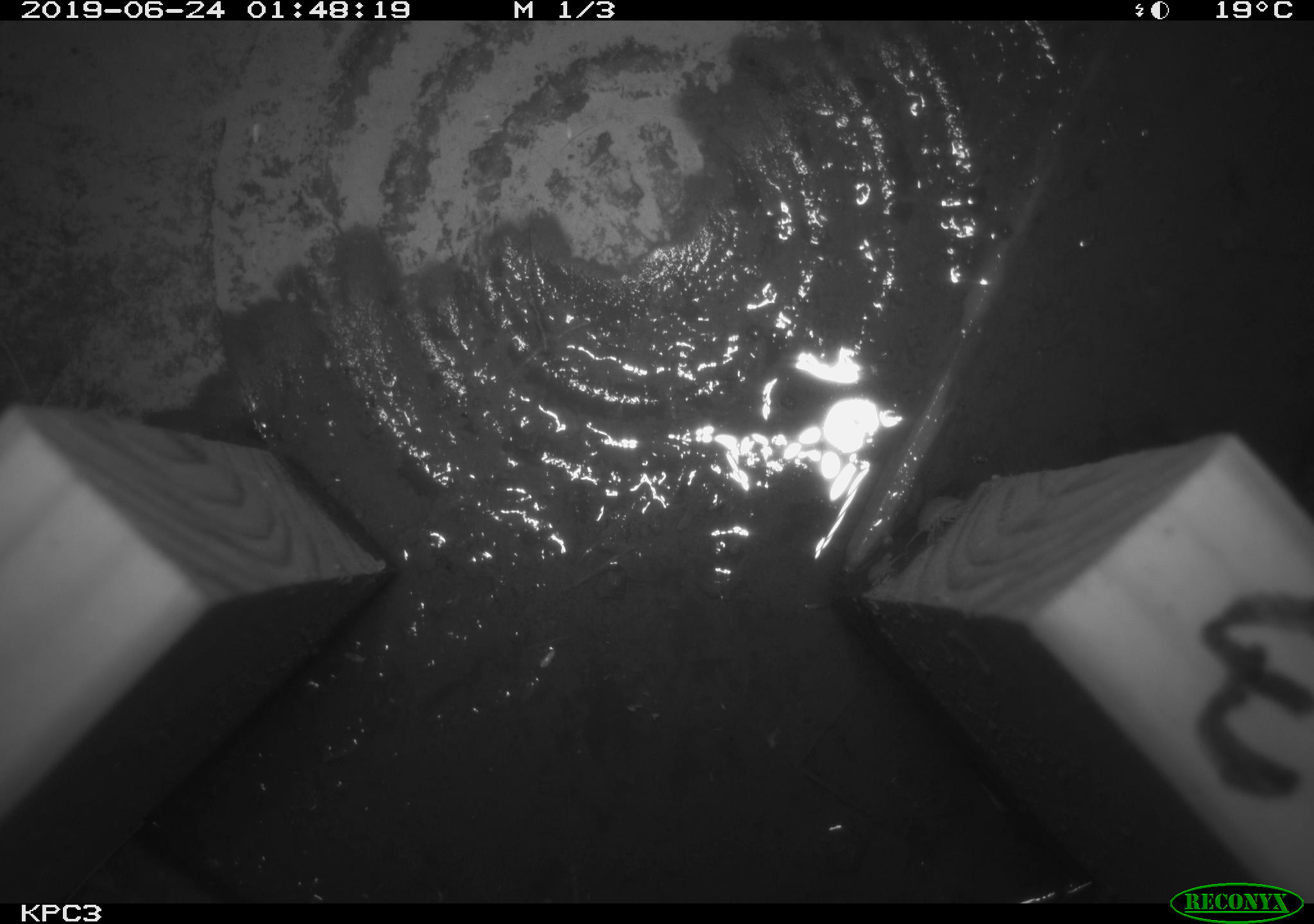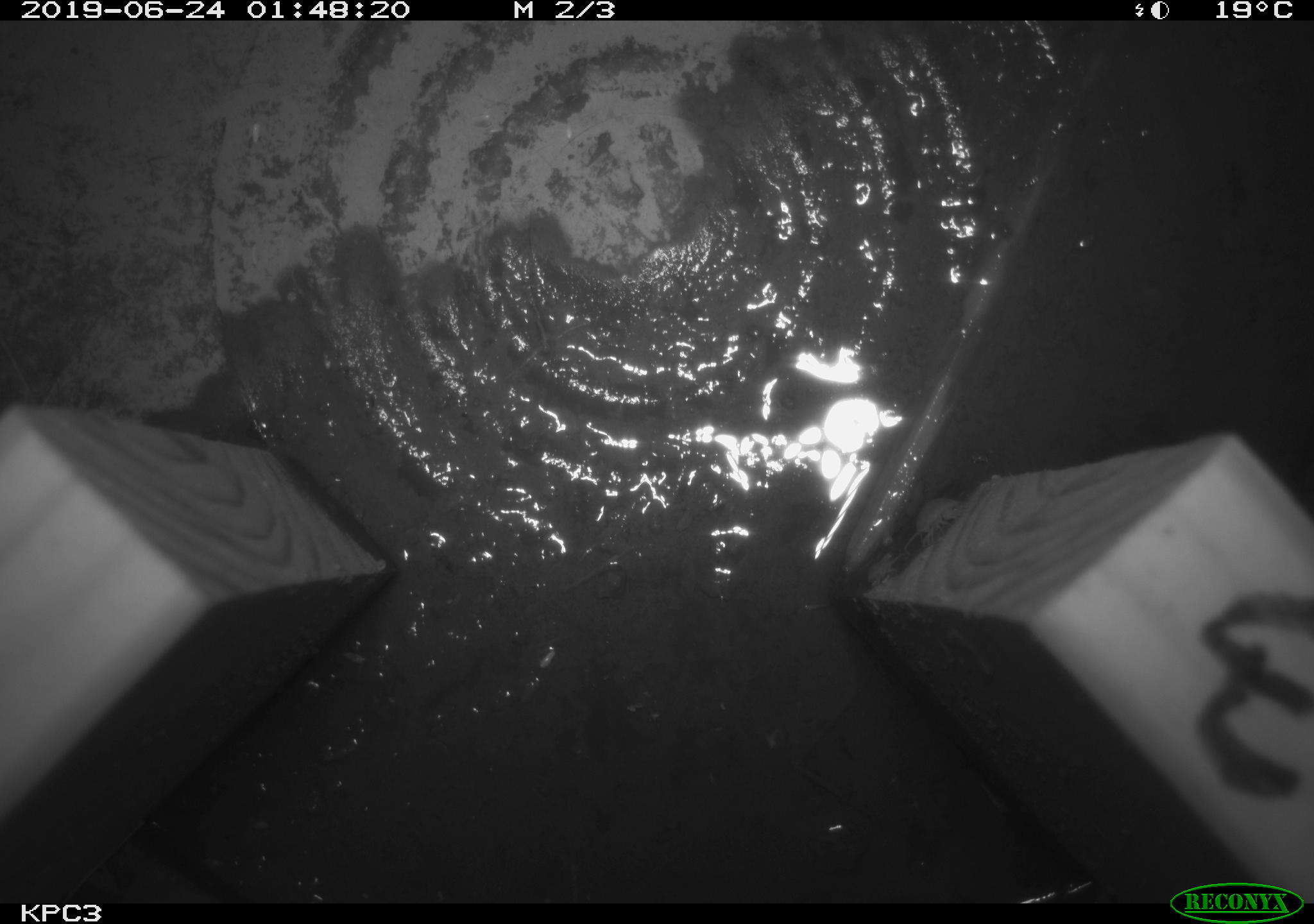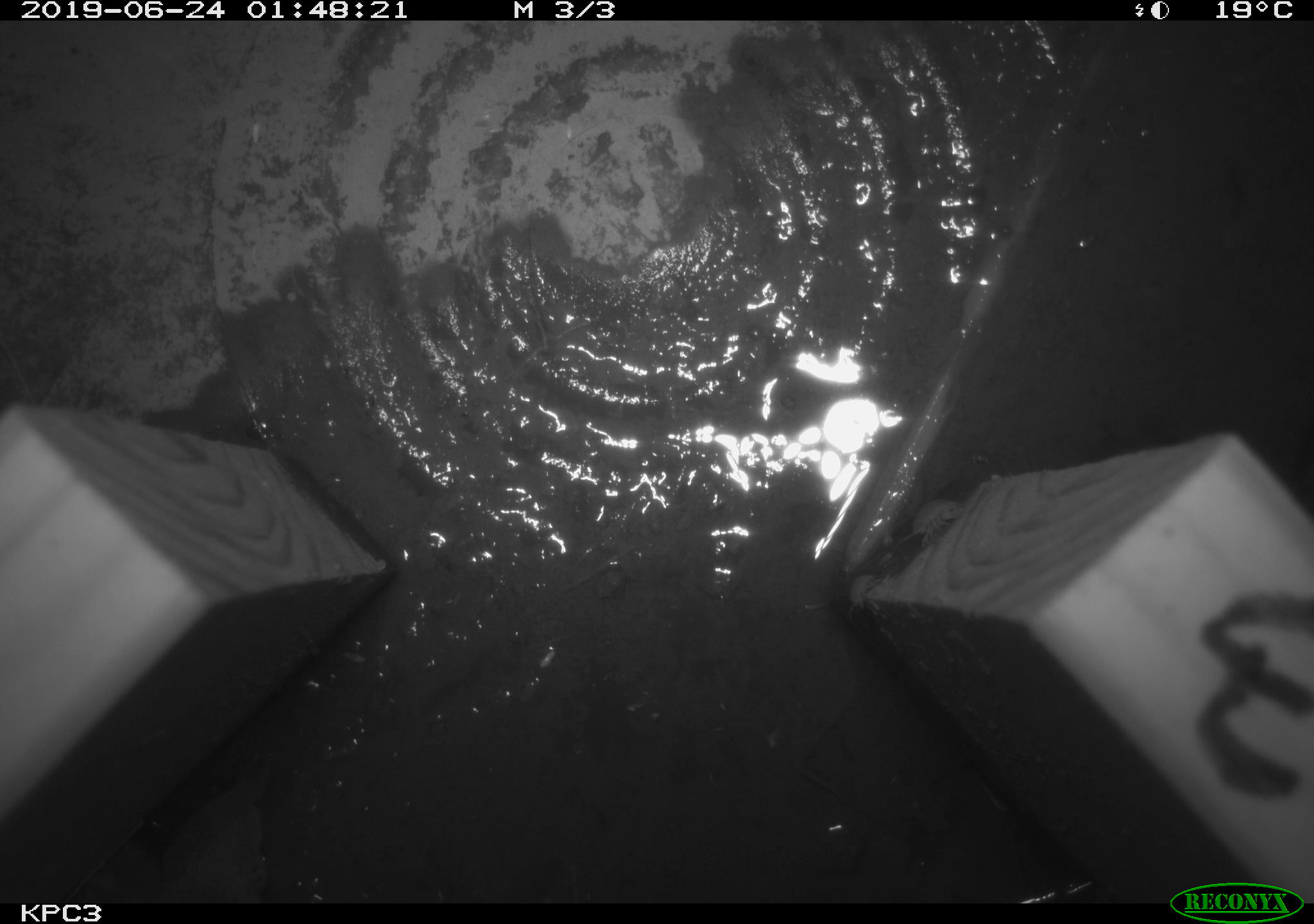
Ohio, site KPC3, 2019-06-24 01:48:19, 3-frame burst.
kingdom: Animalia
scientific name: Animalia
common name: animal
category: invertebrate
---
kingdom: Animalia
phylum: Chordata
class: Mammalia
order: Eulipotyphla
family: Soricidae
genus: Sorex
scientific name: Sorex cinereus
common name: masked shrew